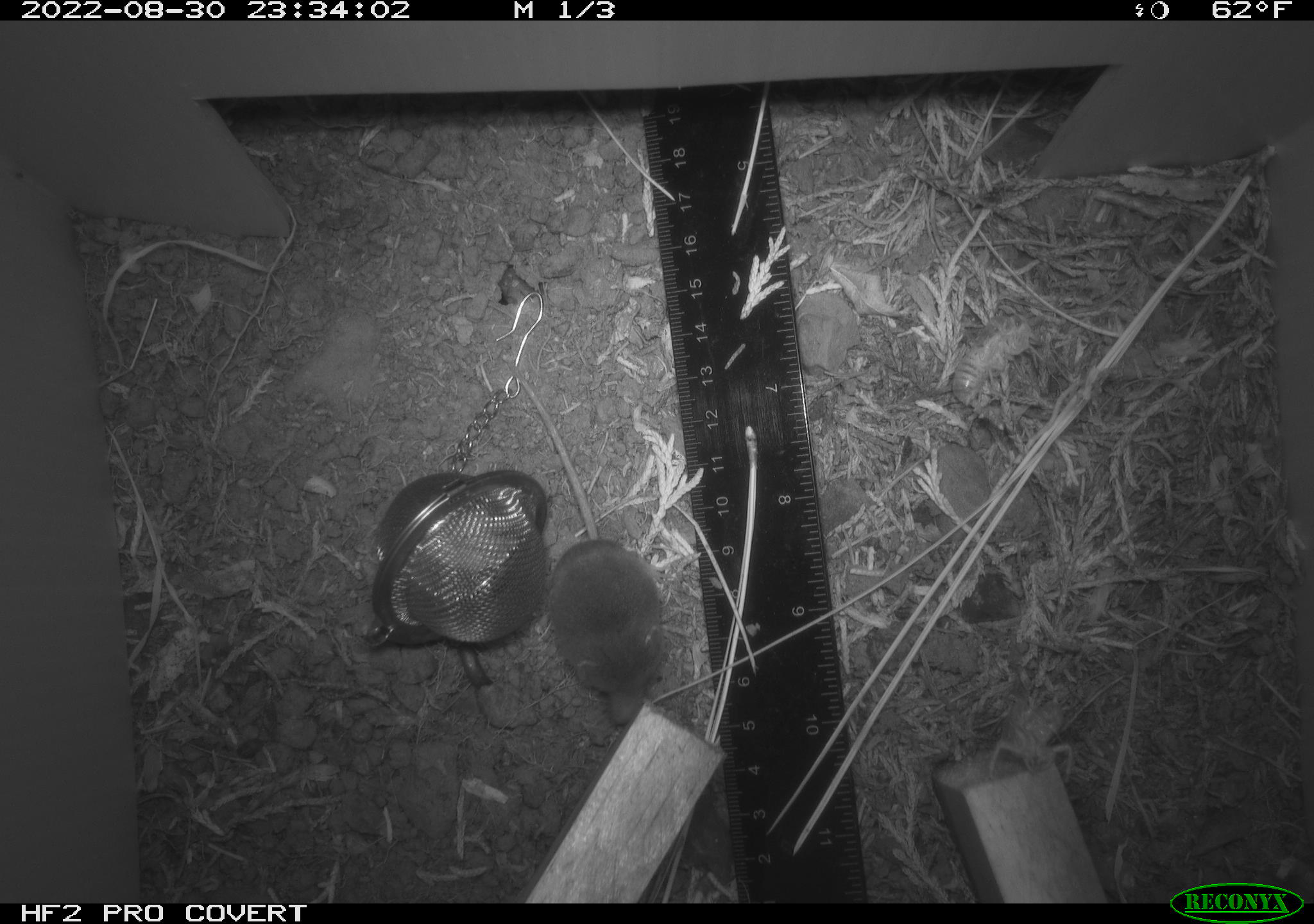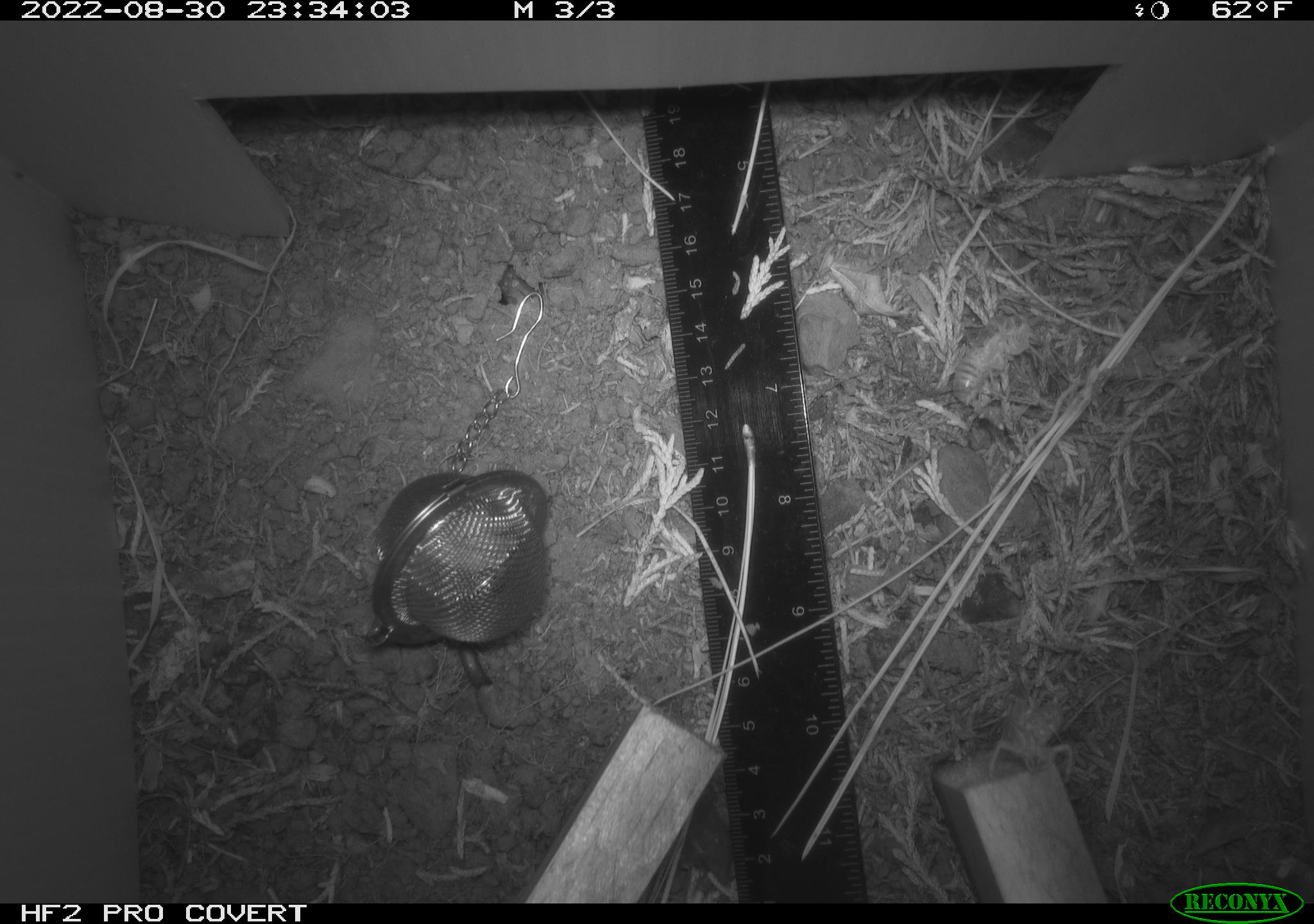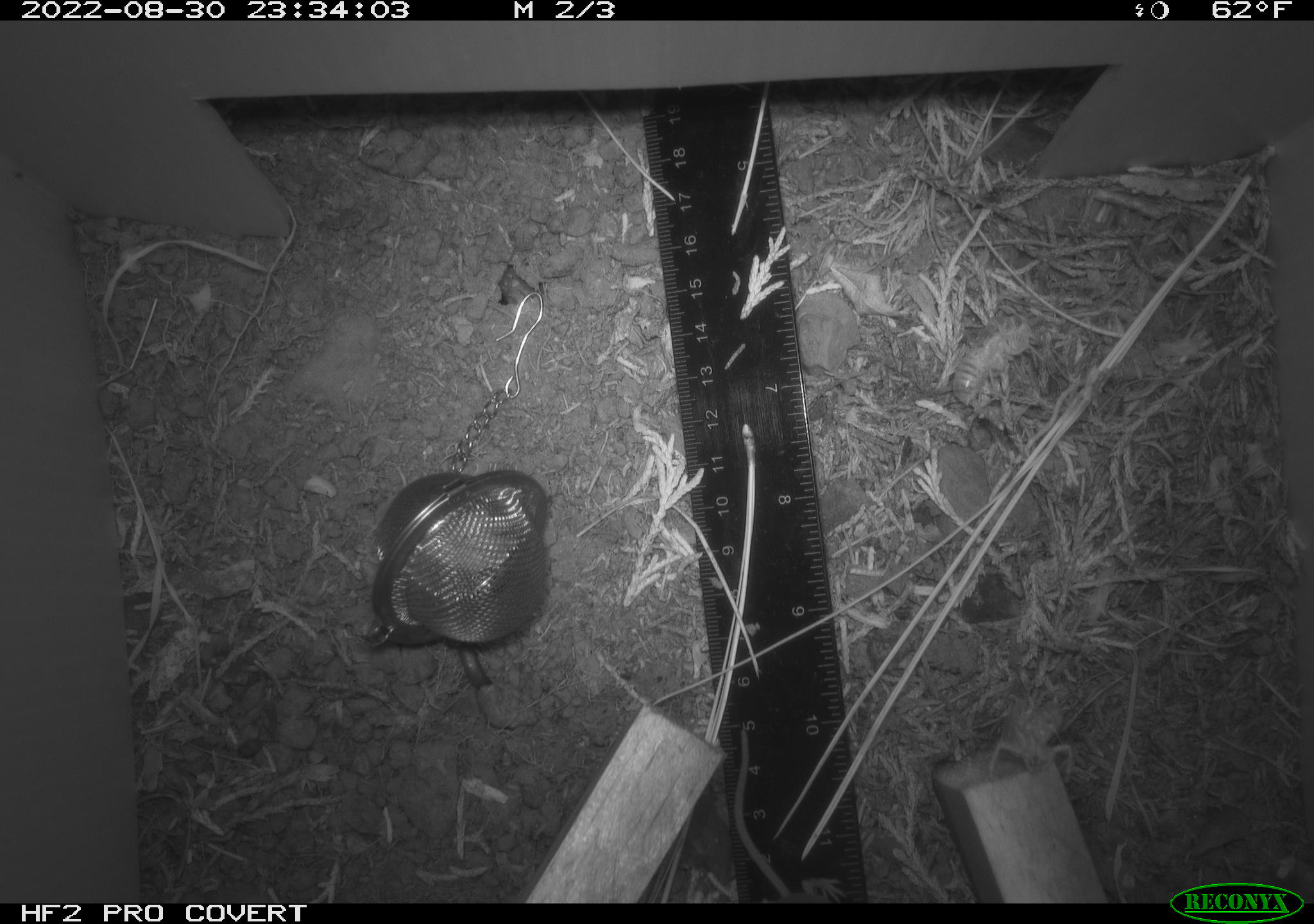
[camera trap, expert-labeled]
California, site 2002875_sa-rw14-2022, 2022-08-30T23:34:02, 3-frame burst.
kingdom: Animalia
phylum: Chordata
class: Mammalia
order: Eulipotyphla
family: Soricidae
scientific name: Soricidae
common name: shrews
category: soricidae family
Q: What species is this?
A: Soricidae family (shrews) (Soricidae).